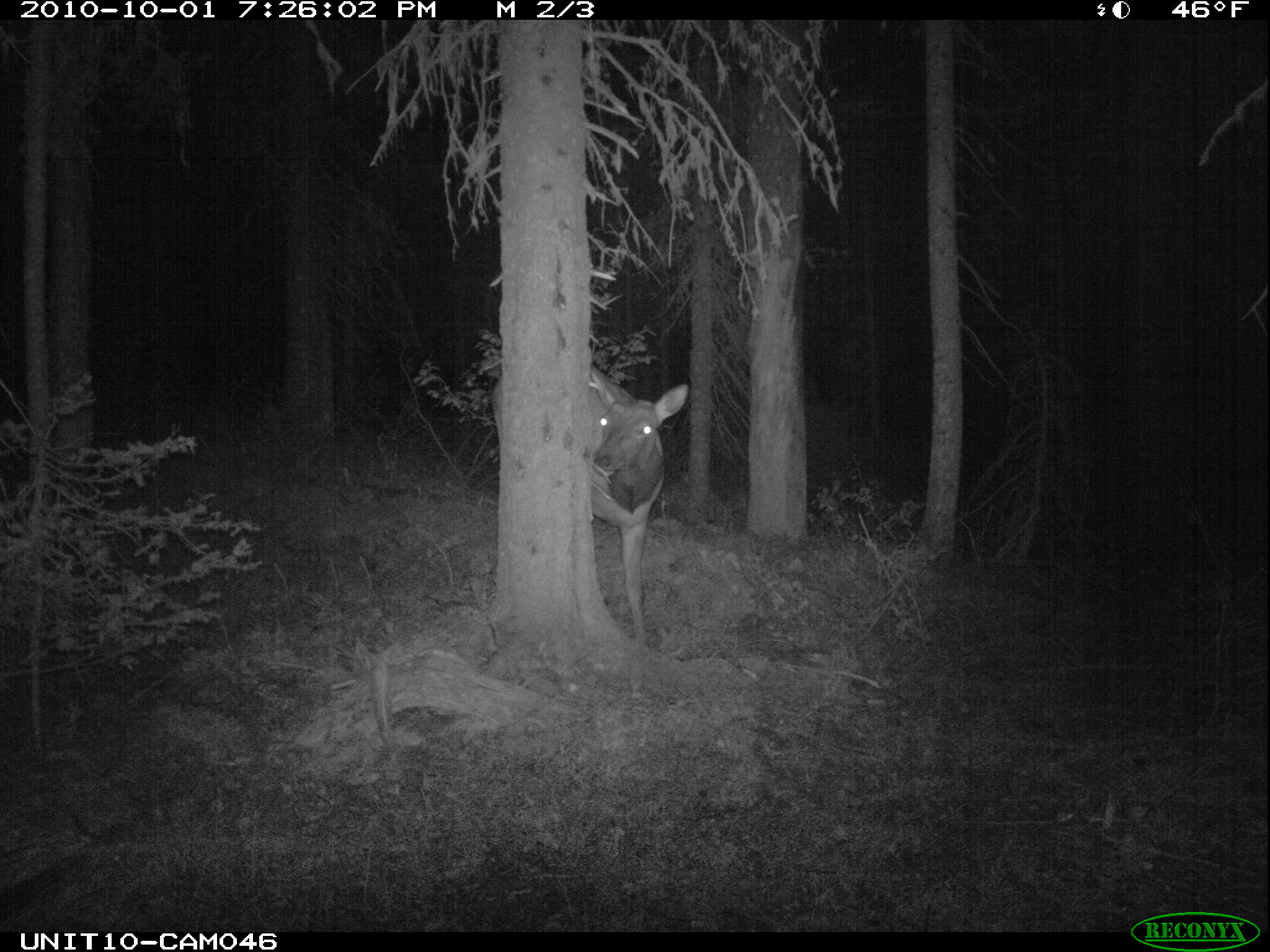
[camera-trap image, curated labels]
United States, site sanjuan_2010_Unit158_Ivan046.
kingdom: Animalia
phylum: Chordata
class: Mammalia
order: Artiodactyla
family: Cervidae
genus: Cervus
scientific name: Cervus elaphus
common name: red deer